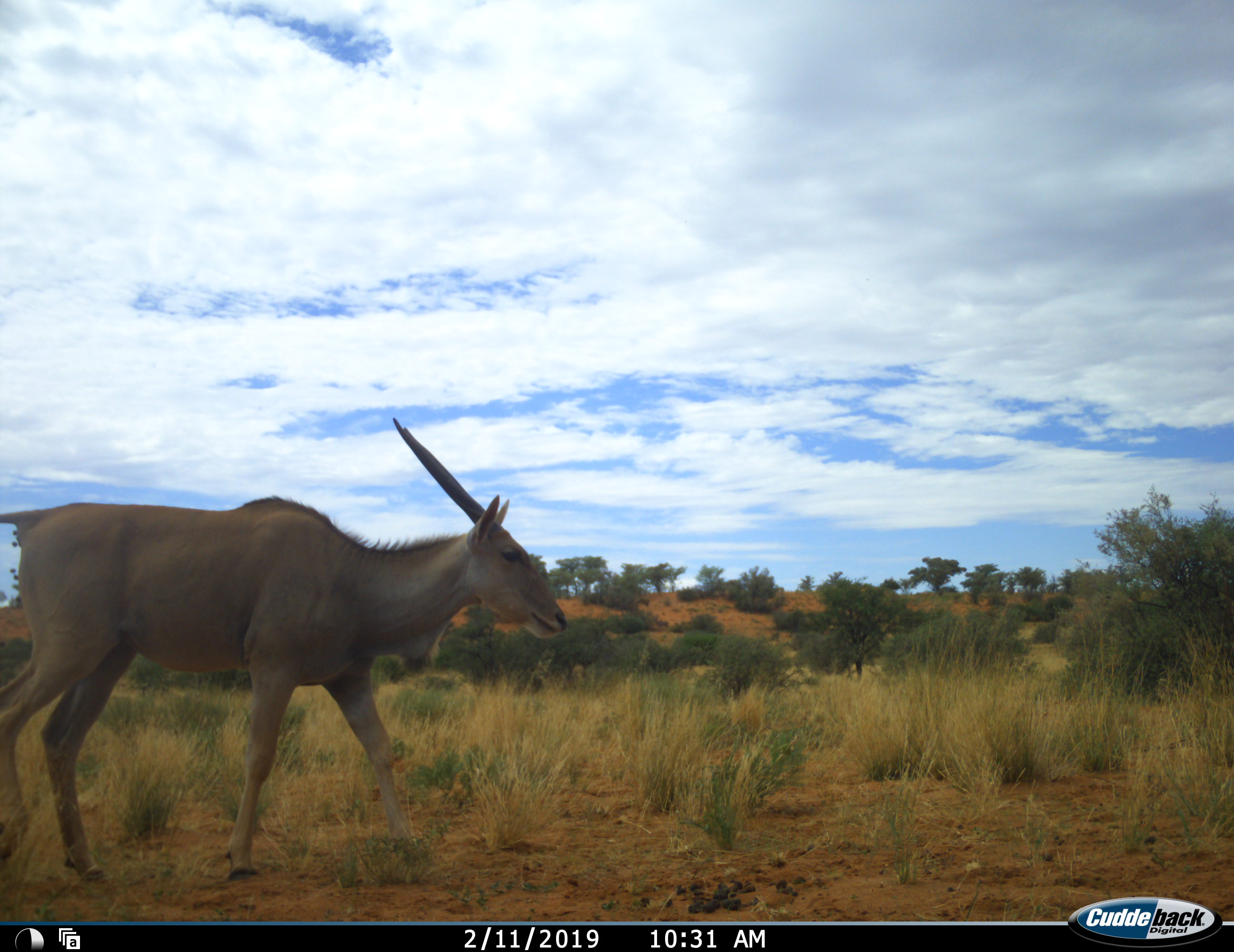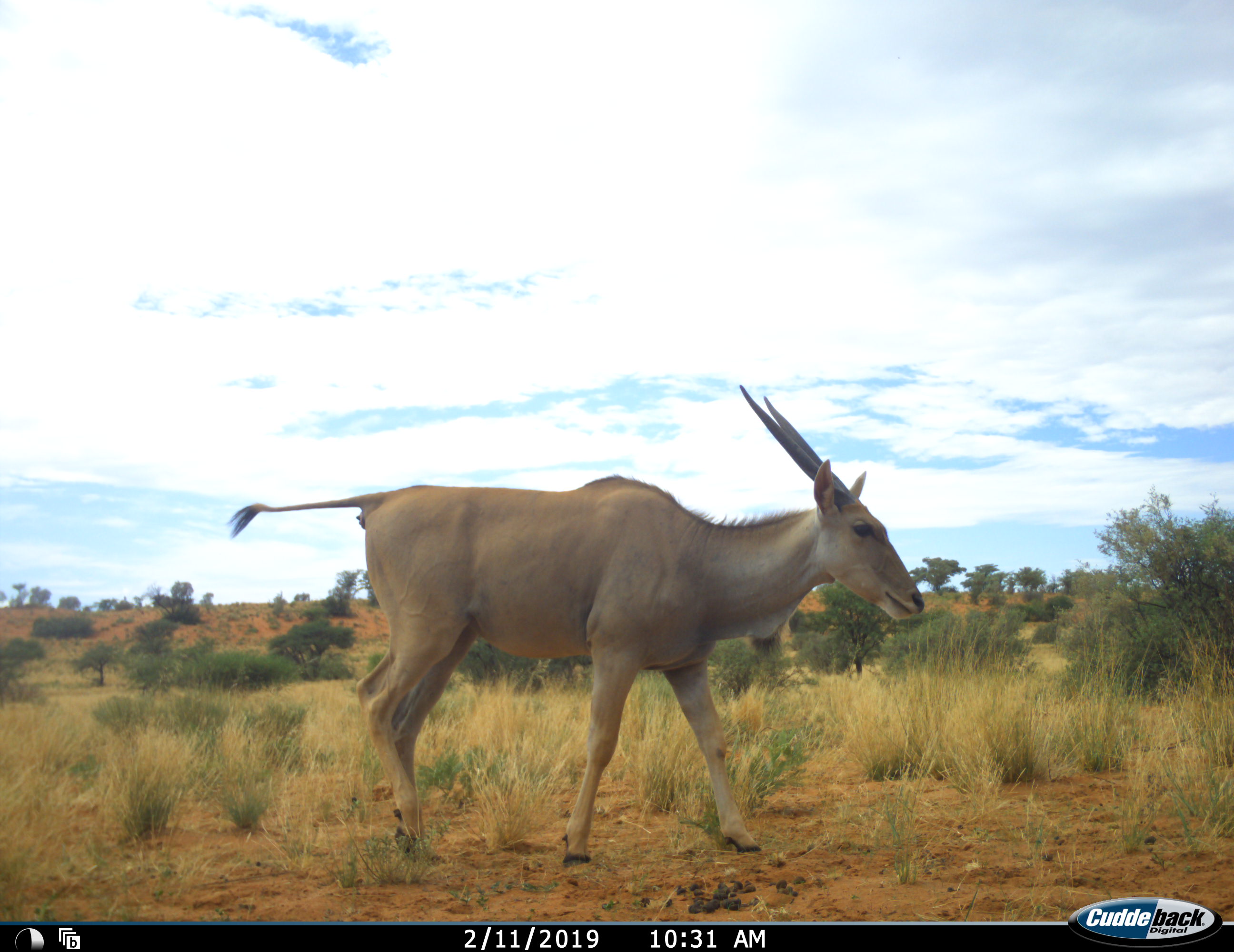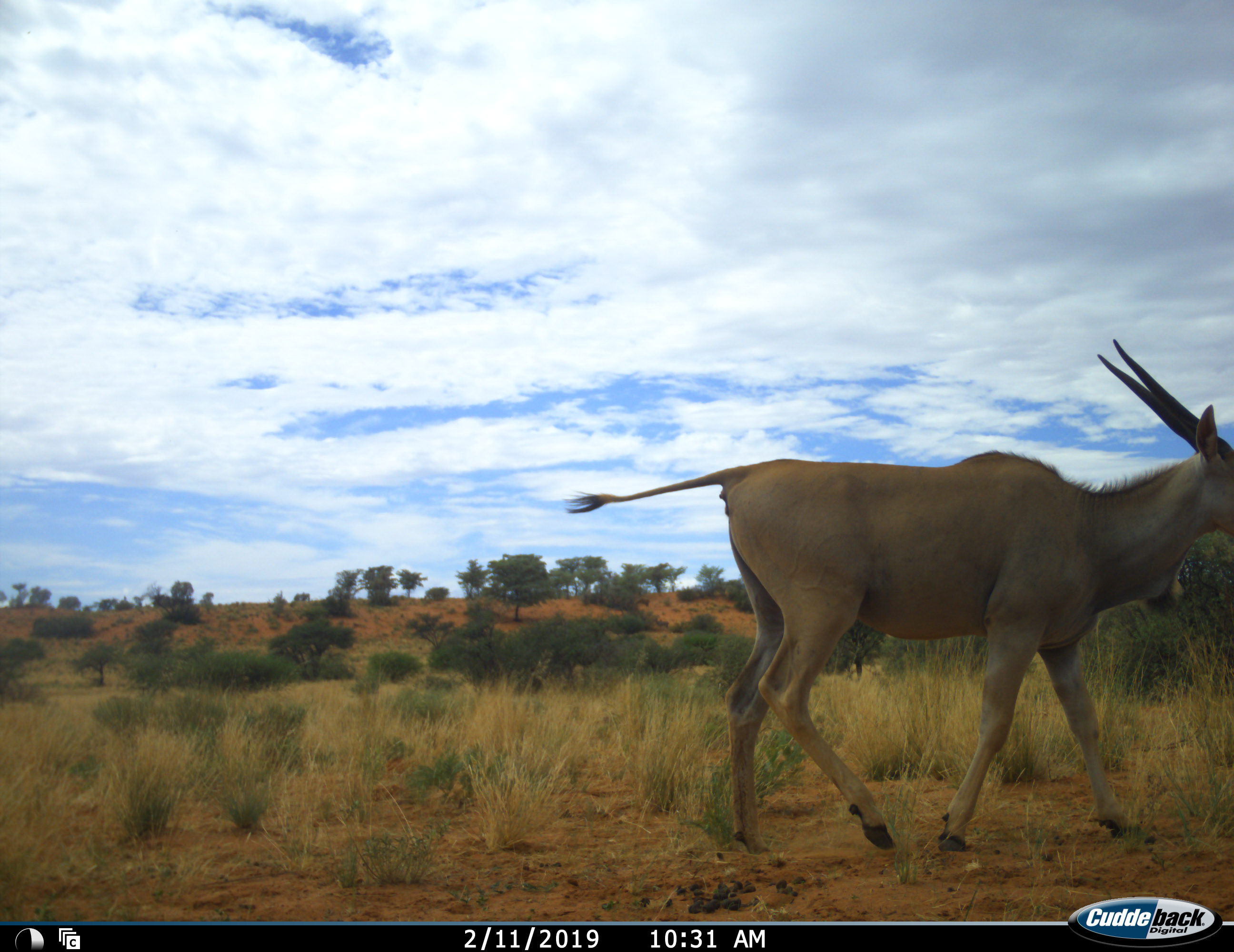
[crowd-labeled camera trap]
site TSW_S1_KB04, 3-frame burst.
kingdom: Animalia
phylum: Chordata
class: Mammalia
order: Artiodactyla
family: Bovidae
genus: Tragelaphus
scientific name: Tragelaphus oryx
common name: eland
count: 1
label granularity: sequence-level